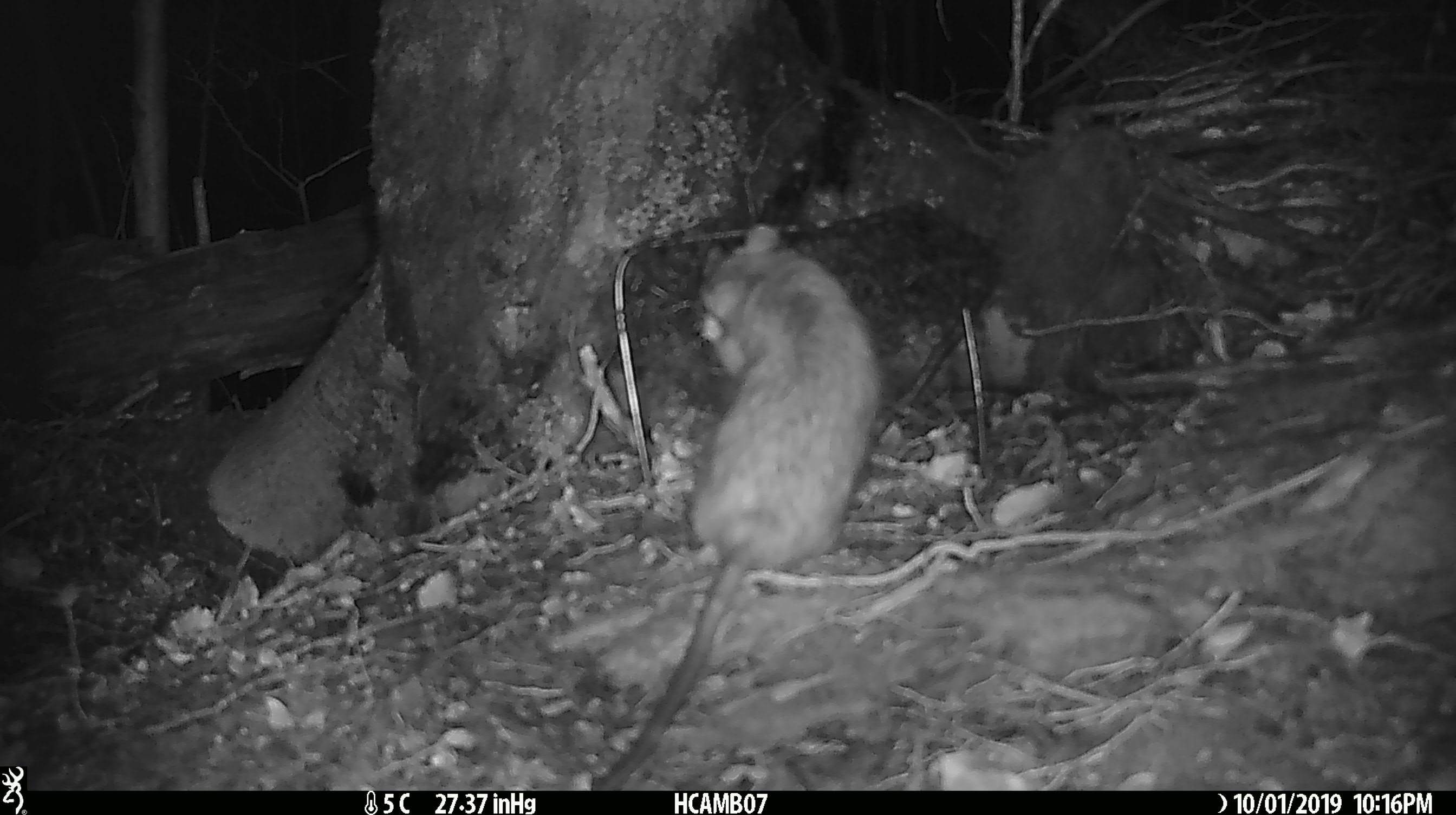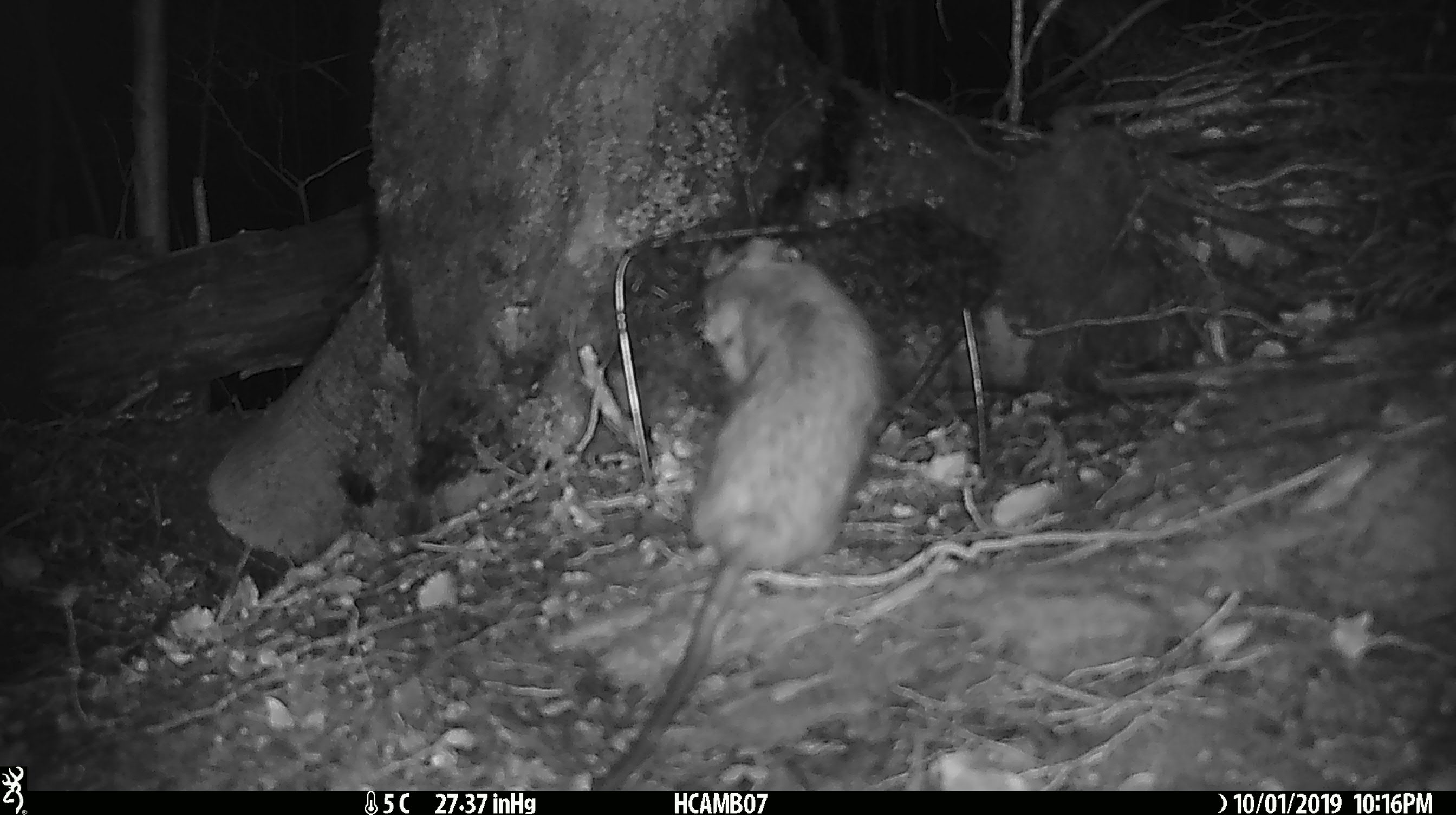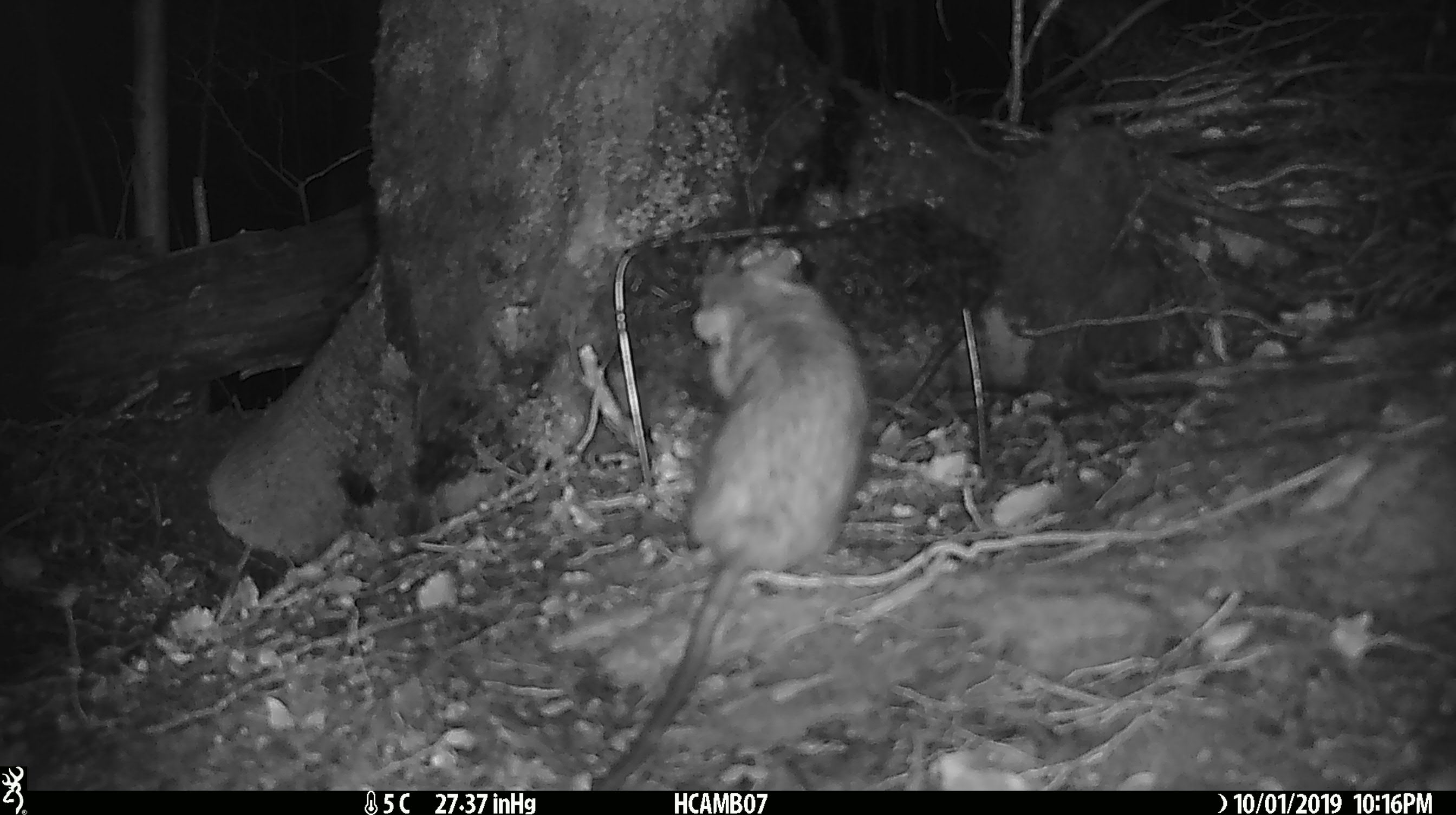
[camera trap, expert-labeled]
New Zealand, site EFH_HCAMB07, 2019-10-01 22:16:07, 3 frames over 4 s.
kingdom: Animalia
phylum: Chordata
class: Mammalia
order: Rodentia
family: Muridae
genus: Rattus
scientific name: Rattus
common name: rat